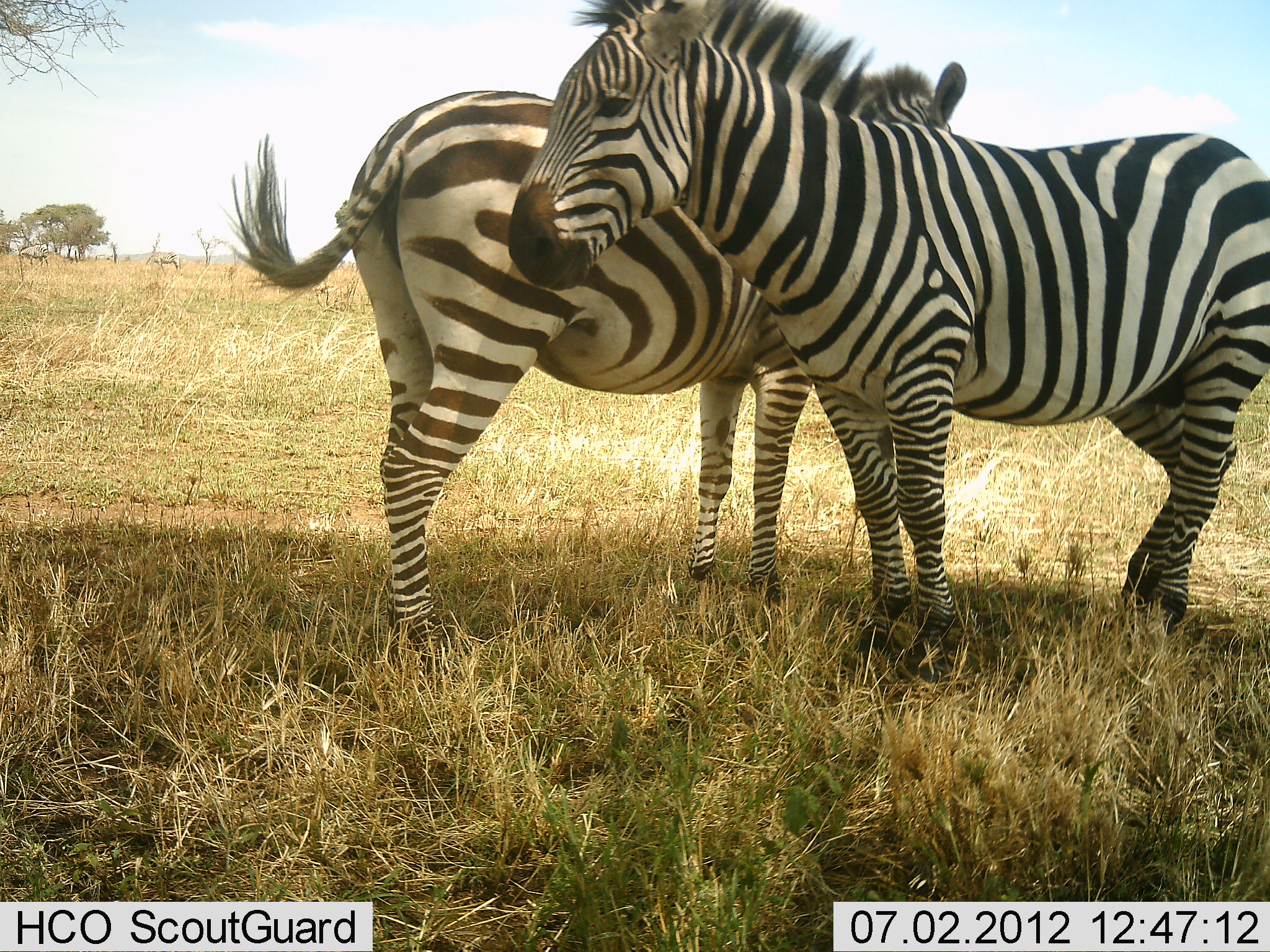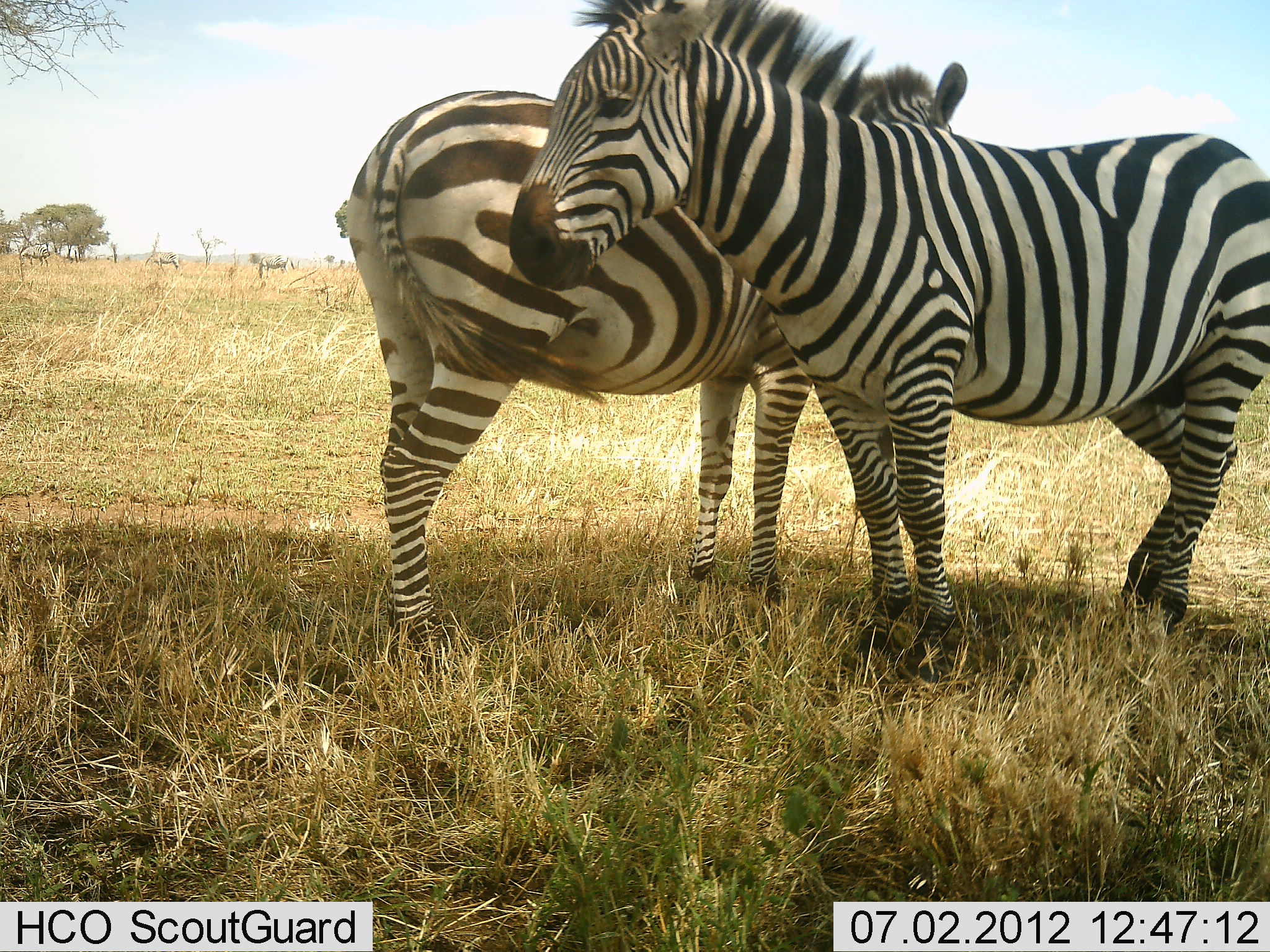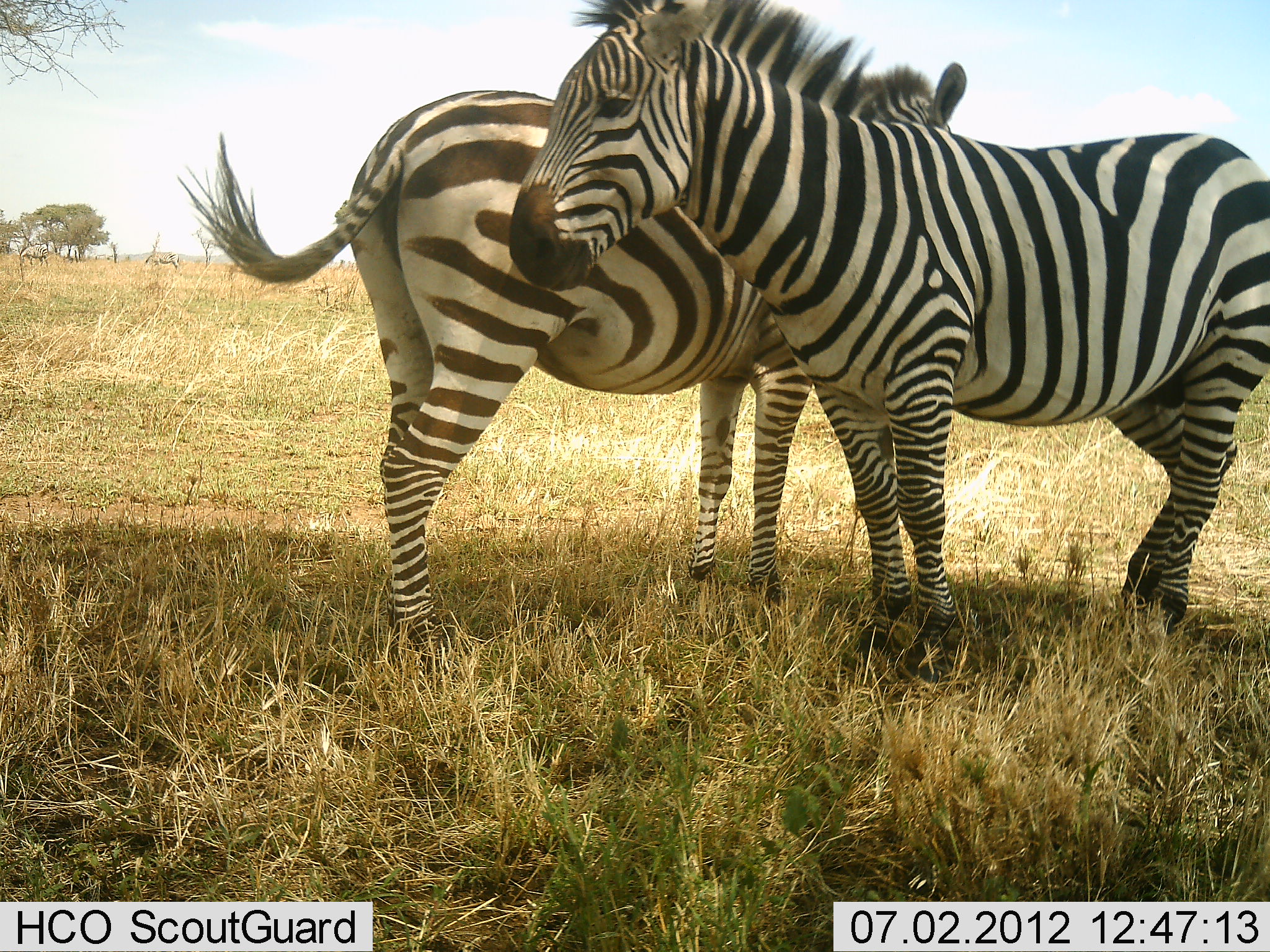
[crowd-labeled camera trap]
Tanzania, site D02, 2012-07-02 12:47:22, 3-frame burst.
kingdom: Animalia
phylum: Chordata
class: Mammalia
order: Perissodactyla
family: Equidae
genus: Equus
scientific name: Equus quagga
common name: plains zebra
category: zebra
Zebra (plains zebra) (Equus quagga), count 2. Behavior (volunteer vote fractions): standing 100%, resting 0%, moving 0%, interacting 0%. Young present (vote fraction): 0%. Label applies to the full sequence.